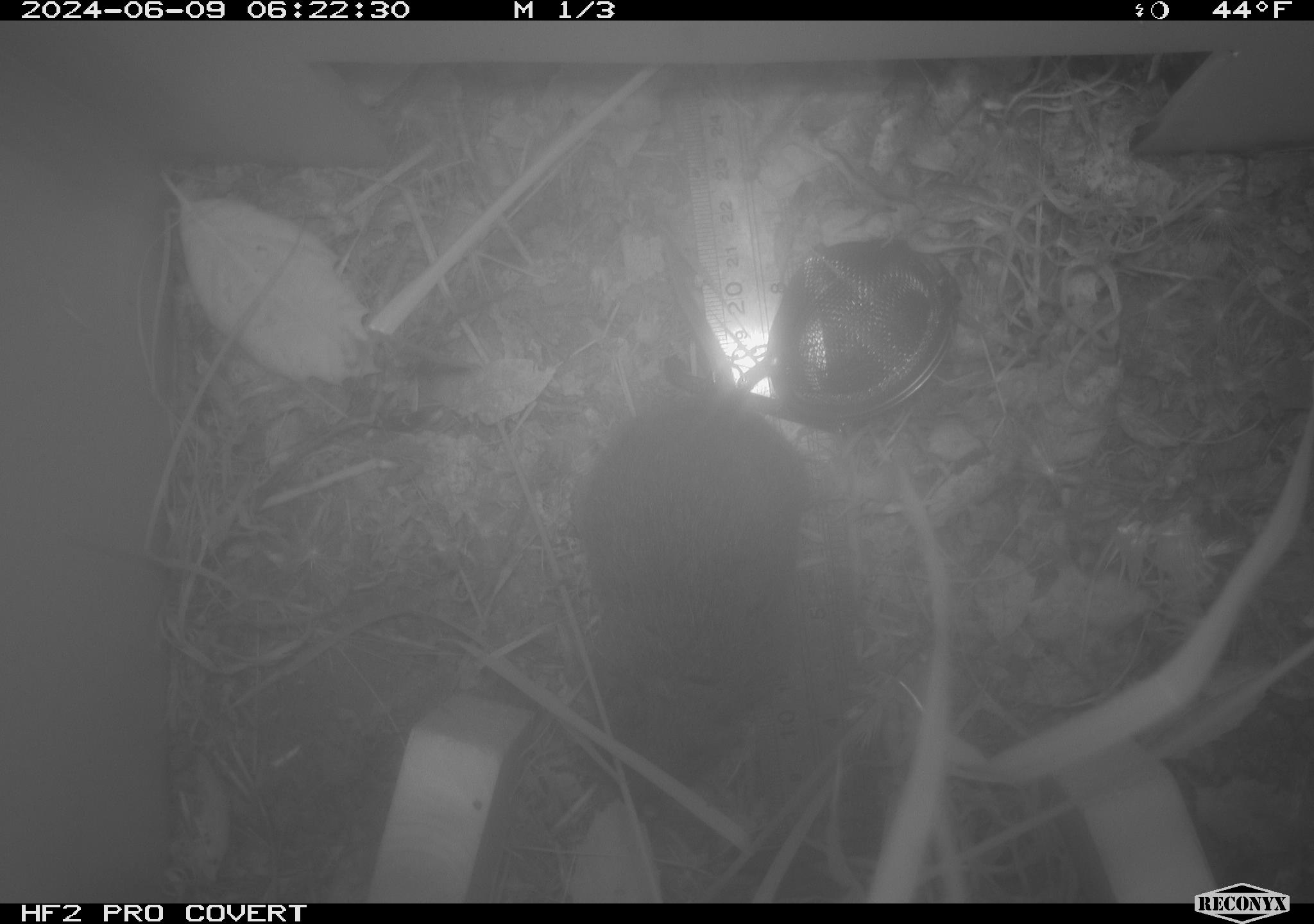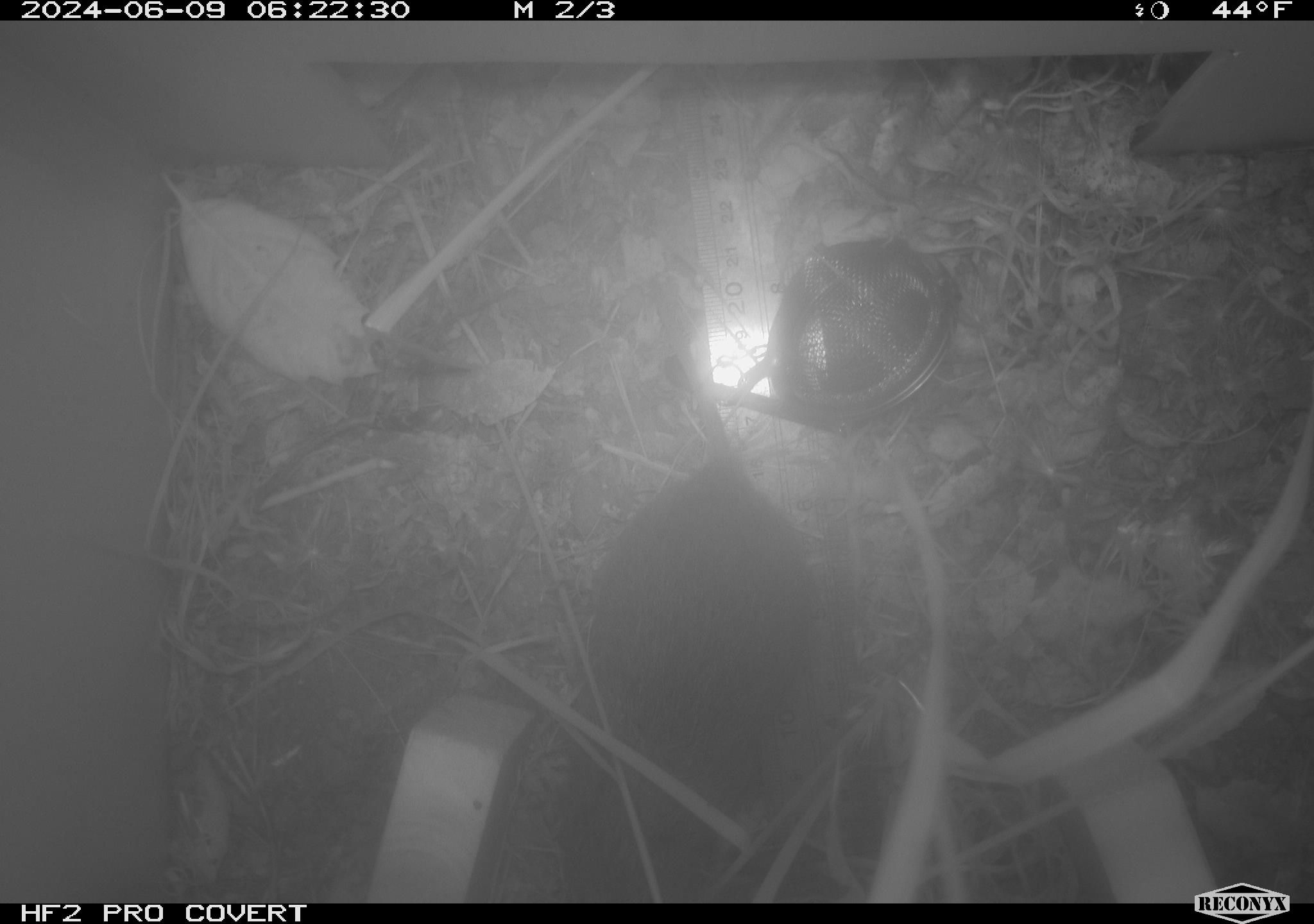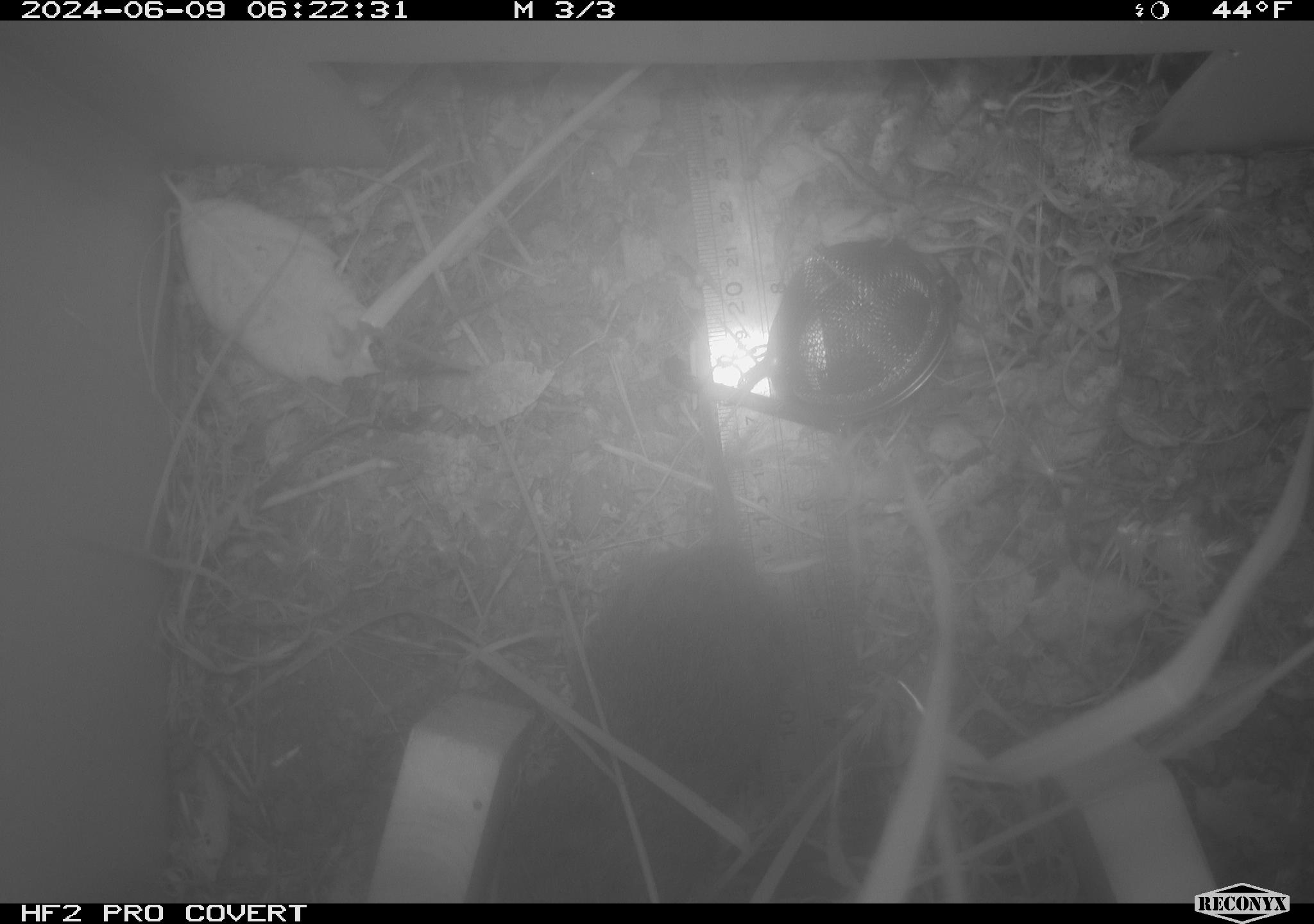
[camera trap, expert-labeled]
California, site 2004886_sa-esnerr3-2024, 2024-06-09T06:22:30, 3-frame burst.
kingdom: Animalia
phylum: Chordata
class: Mammalia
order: Rodentia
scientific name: Rodentia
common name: rodent